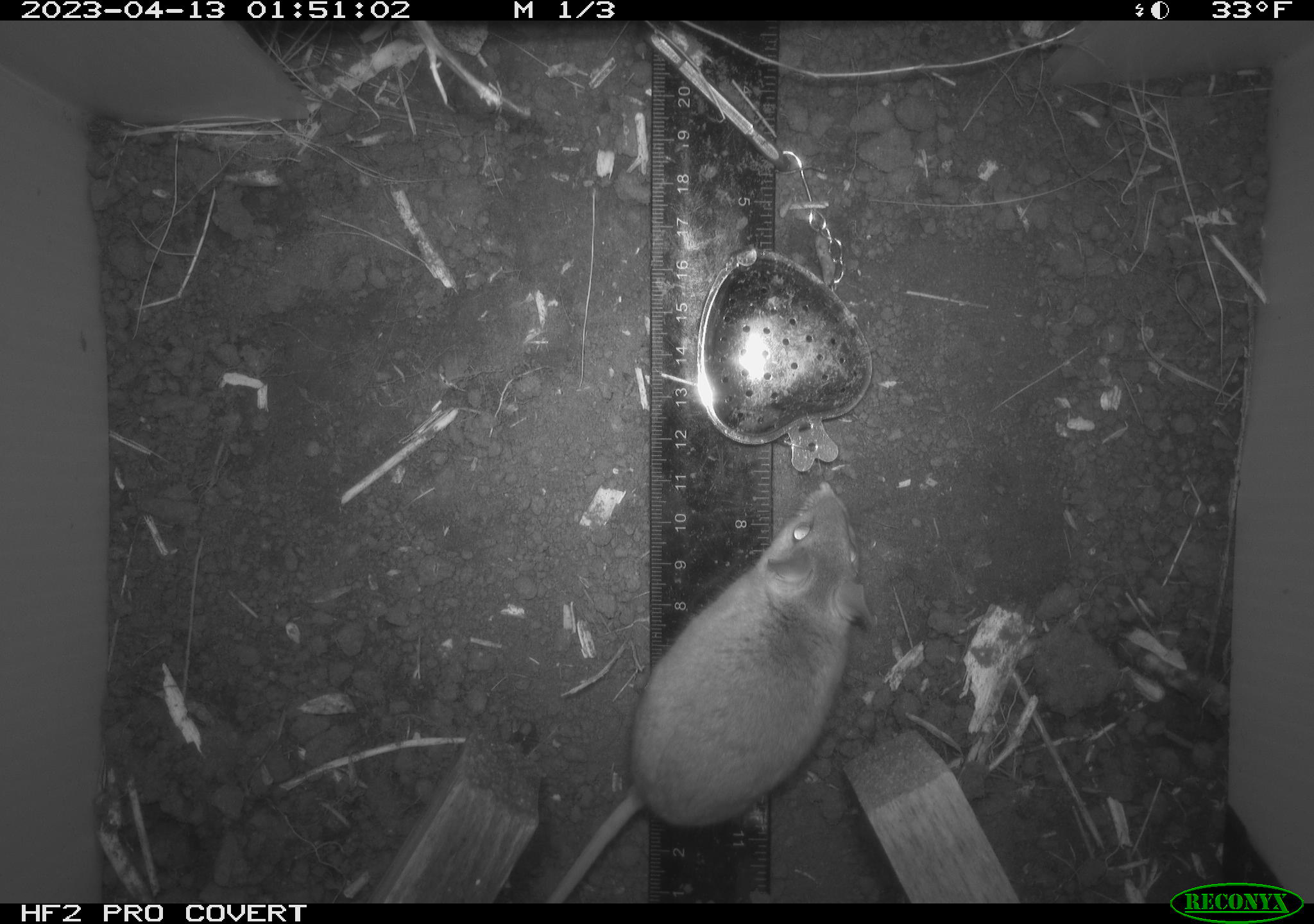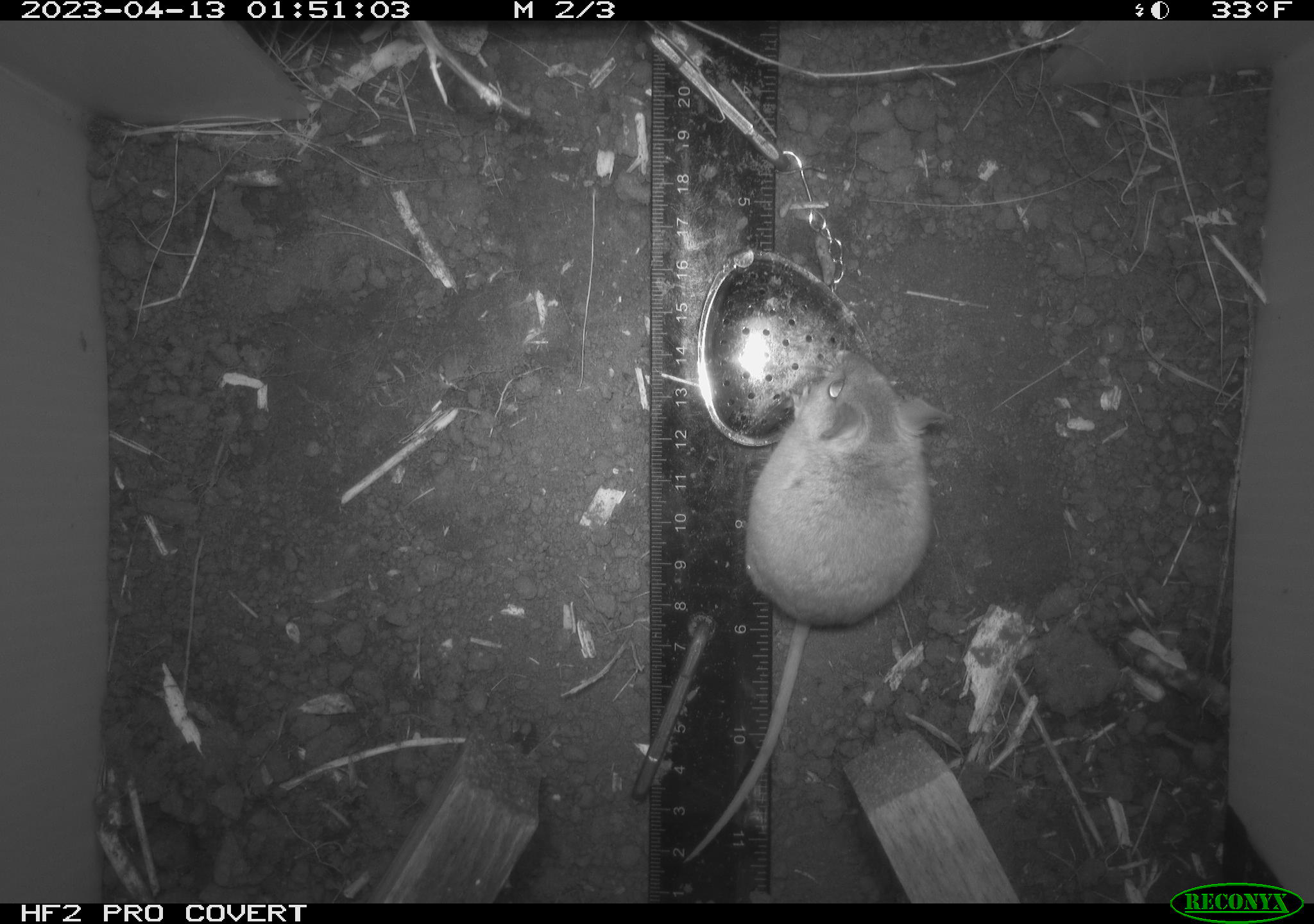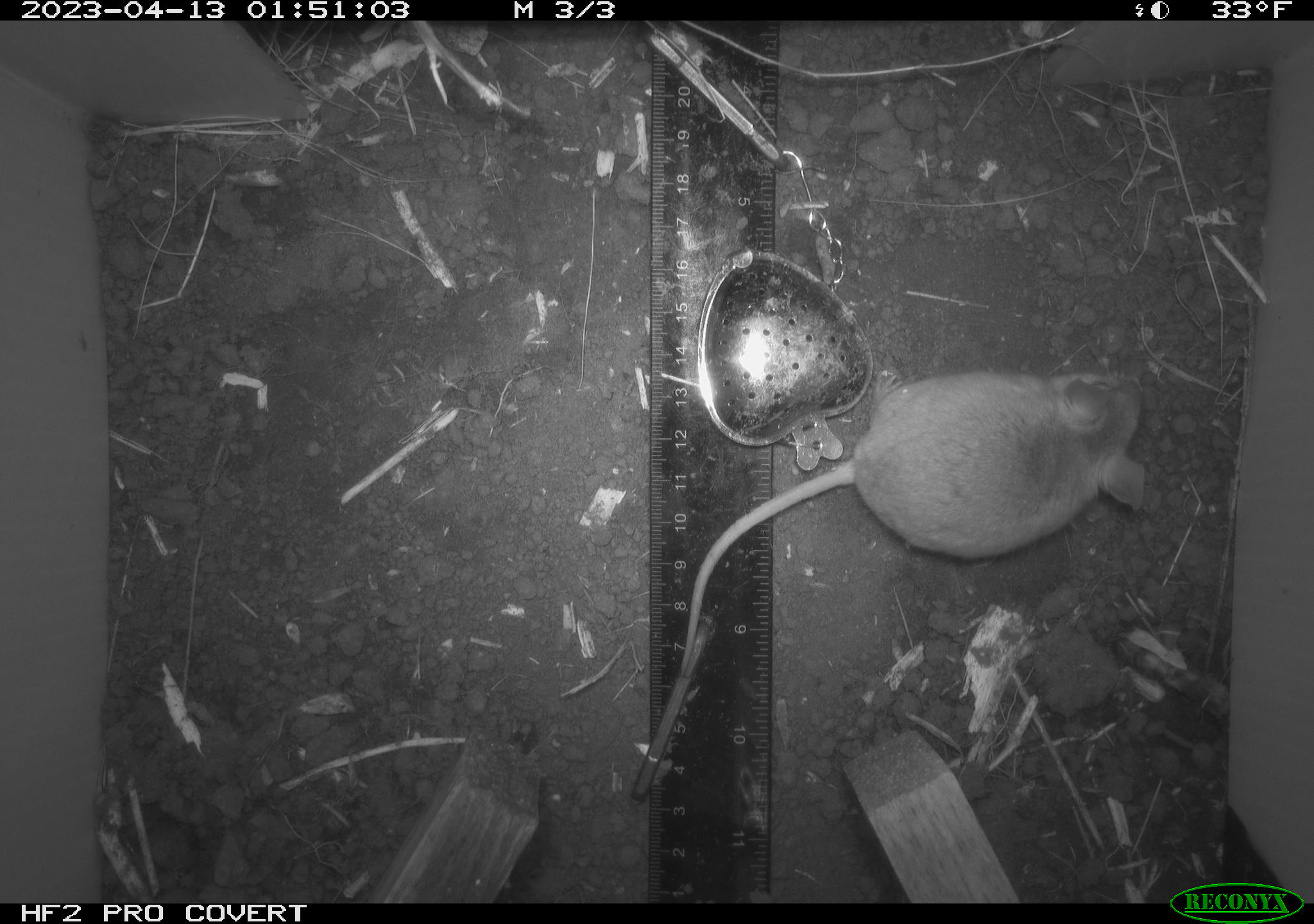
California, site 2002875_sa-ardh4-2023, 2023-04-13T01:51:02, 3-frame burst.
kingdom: Animalia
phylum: Chordata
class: Mammalia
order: Rodentia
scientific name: Rodentia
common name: mouse species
Mouse species (Rodentia).